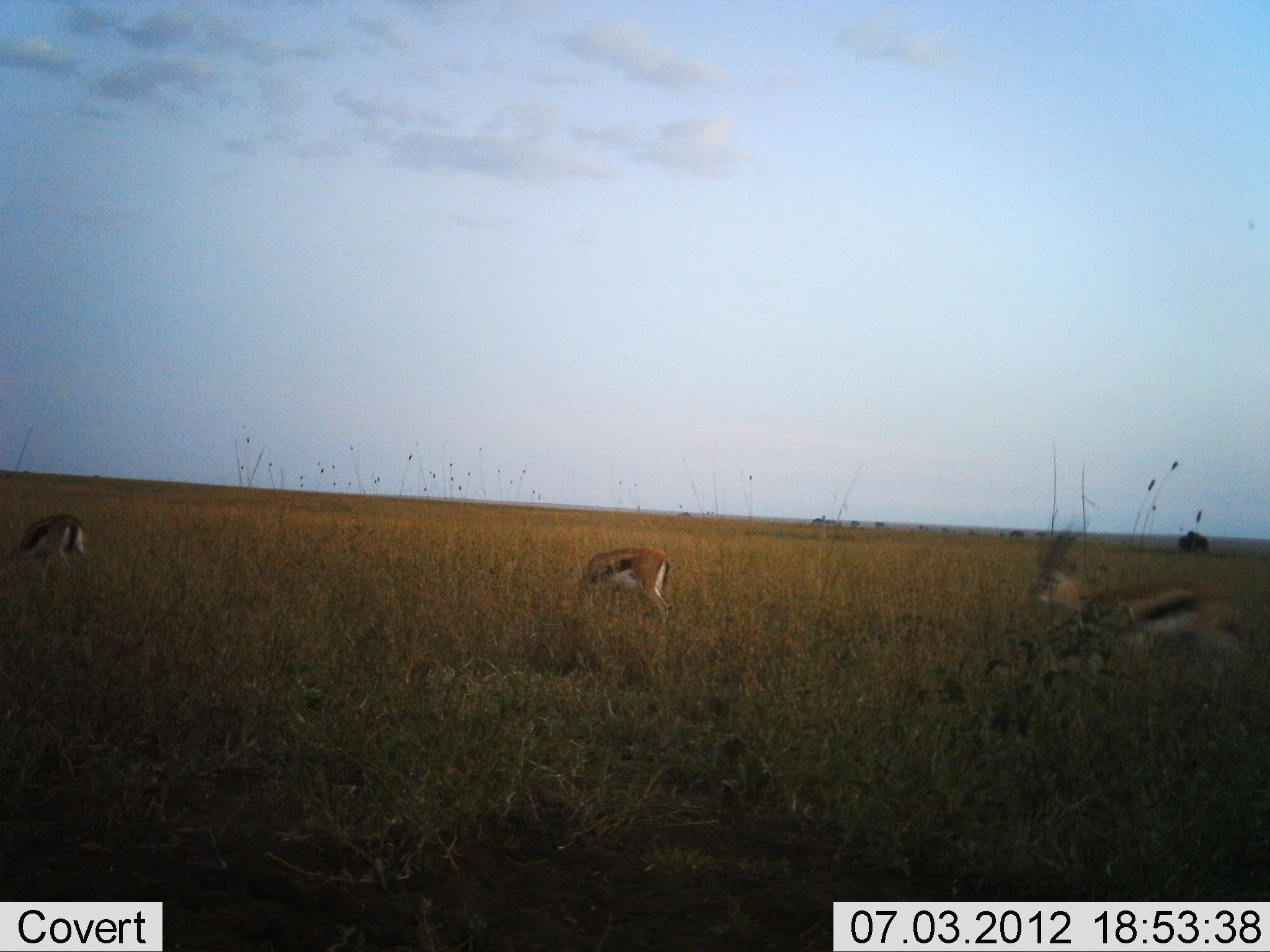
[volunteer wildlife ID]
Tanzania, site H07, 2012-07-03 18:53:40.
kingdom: Animalia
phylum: Chordata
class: Mammalia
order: Artiodactyla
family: Bovidae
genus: Eudorcas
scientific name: Eudorcas thomsonii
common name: thomson's gazelle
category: gazellethomsons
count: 3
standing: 60%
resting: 0%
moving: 30%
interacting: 0%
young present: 0%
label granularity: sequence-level